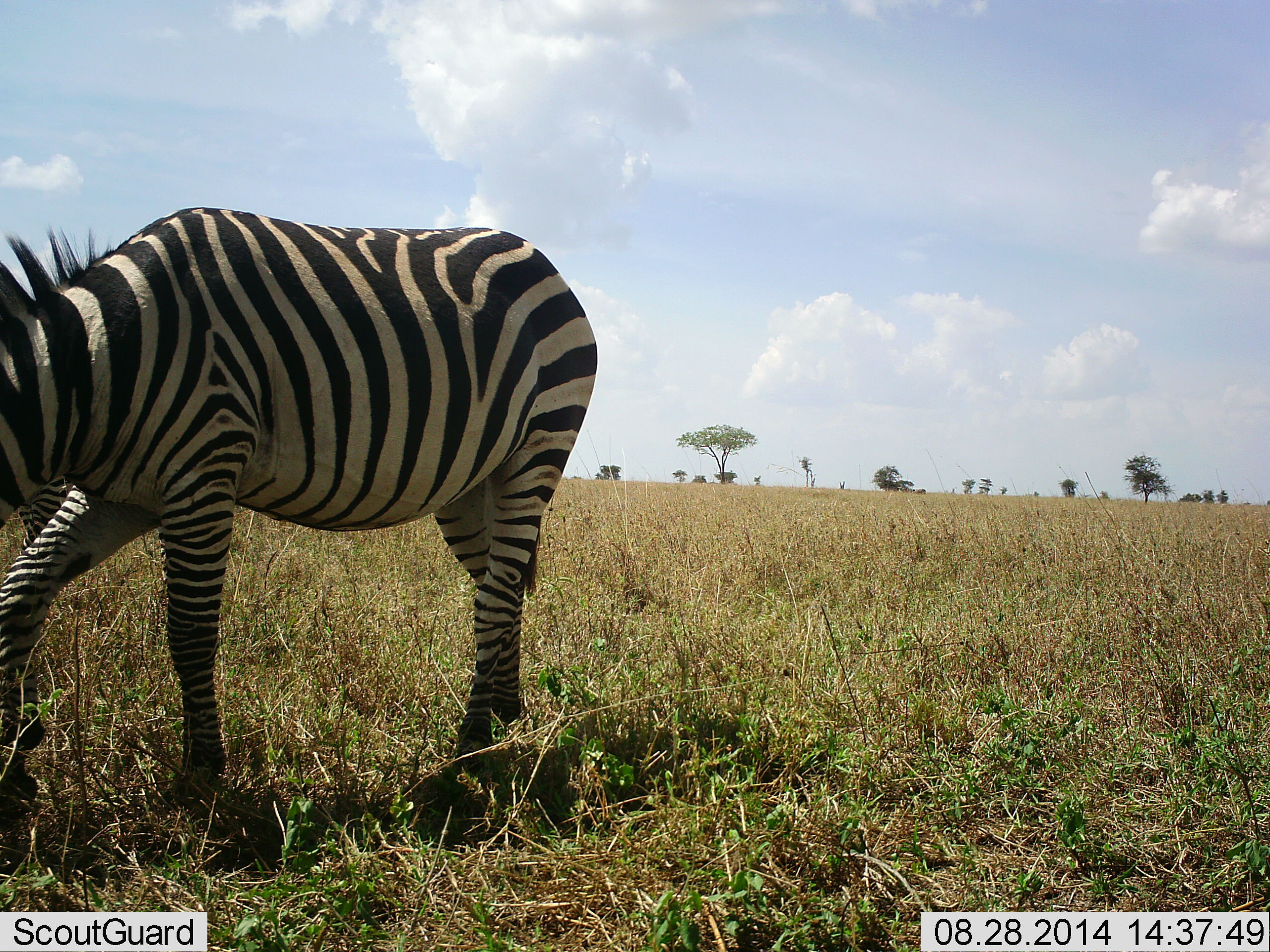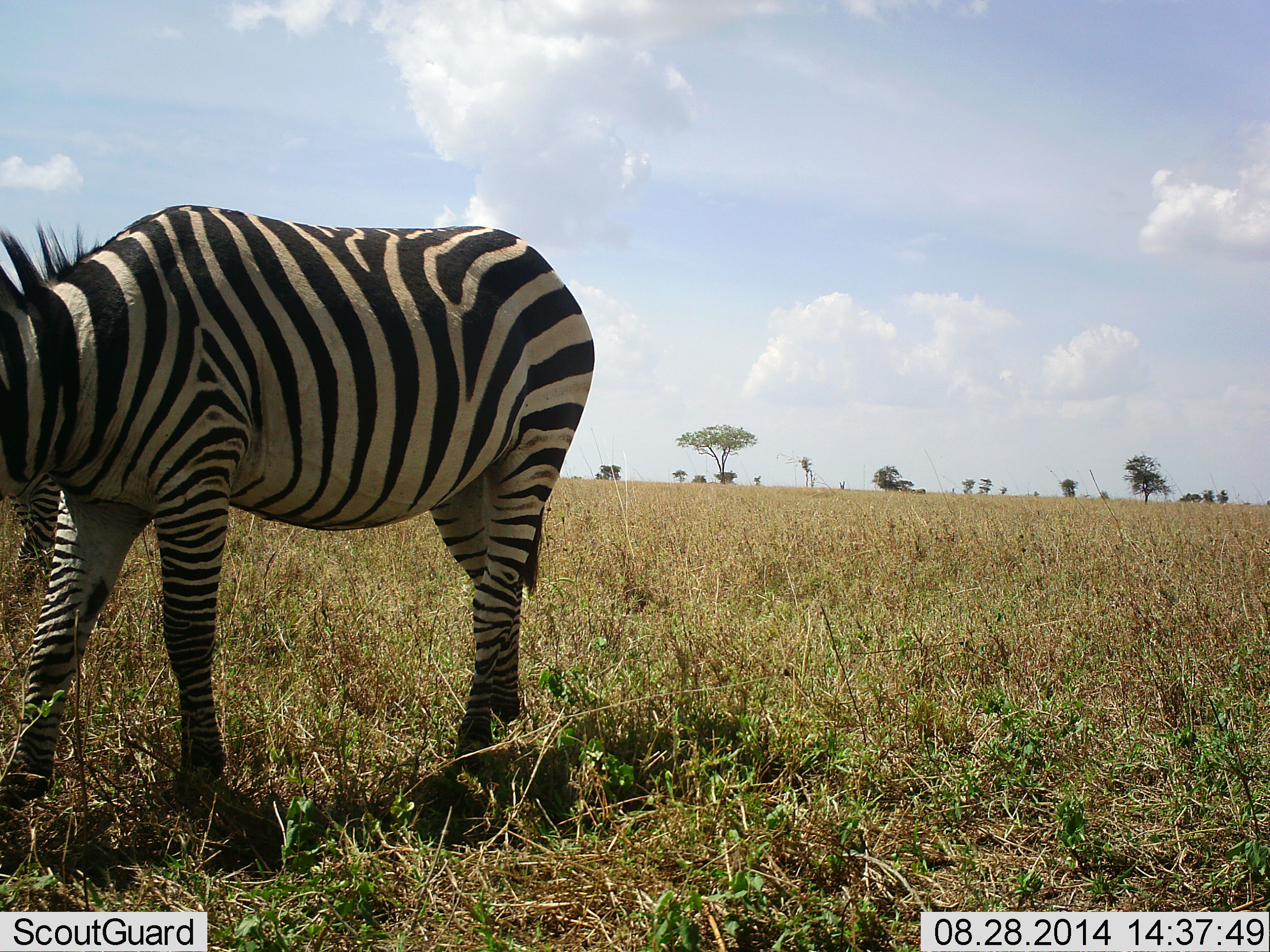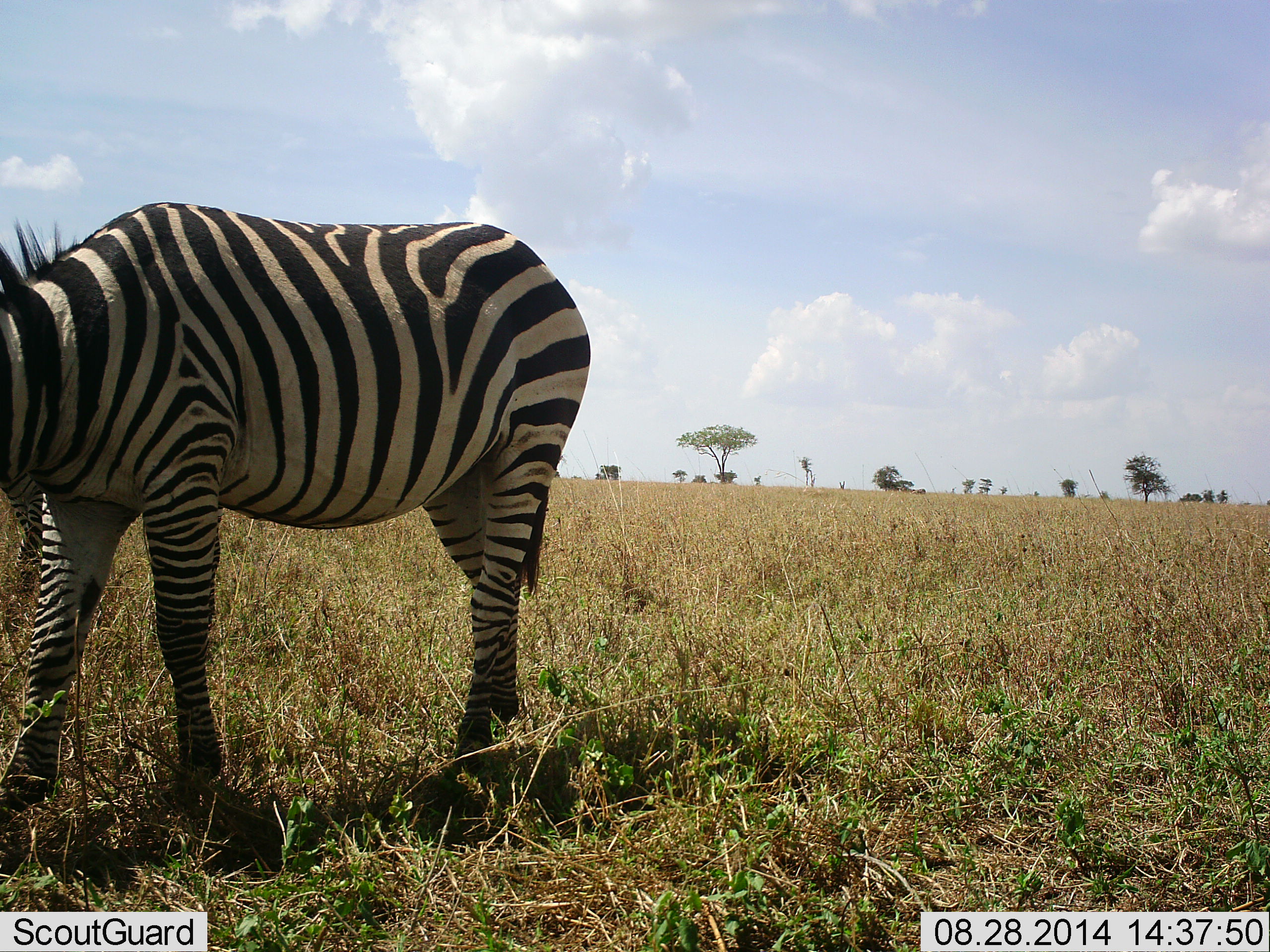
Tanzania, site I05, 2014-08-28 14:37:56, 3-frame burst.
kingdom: Animalia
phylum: Chordata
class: Mammalia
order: Perissodactyla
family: Equidae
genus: Equus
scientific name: Equus quagga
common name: plains zebra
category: zebra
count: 2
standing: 50%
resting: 0%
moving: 0%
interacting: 0%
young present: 0%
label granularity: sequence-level